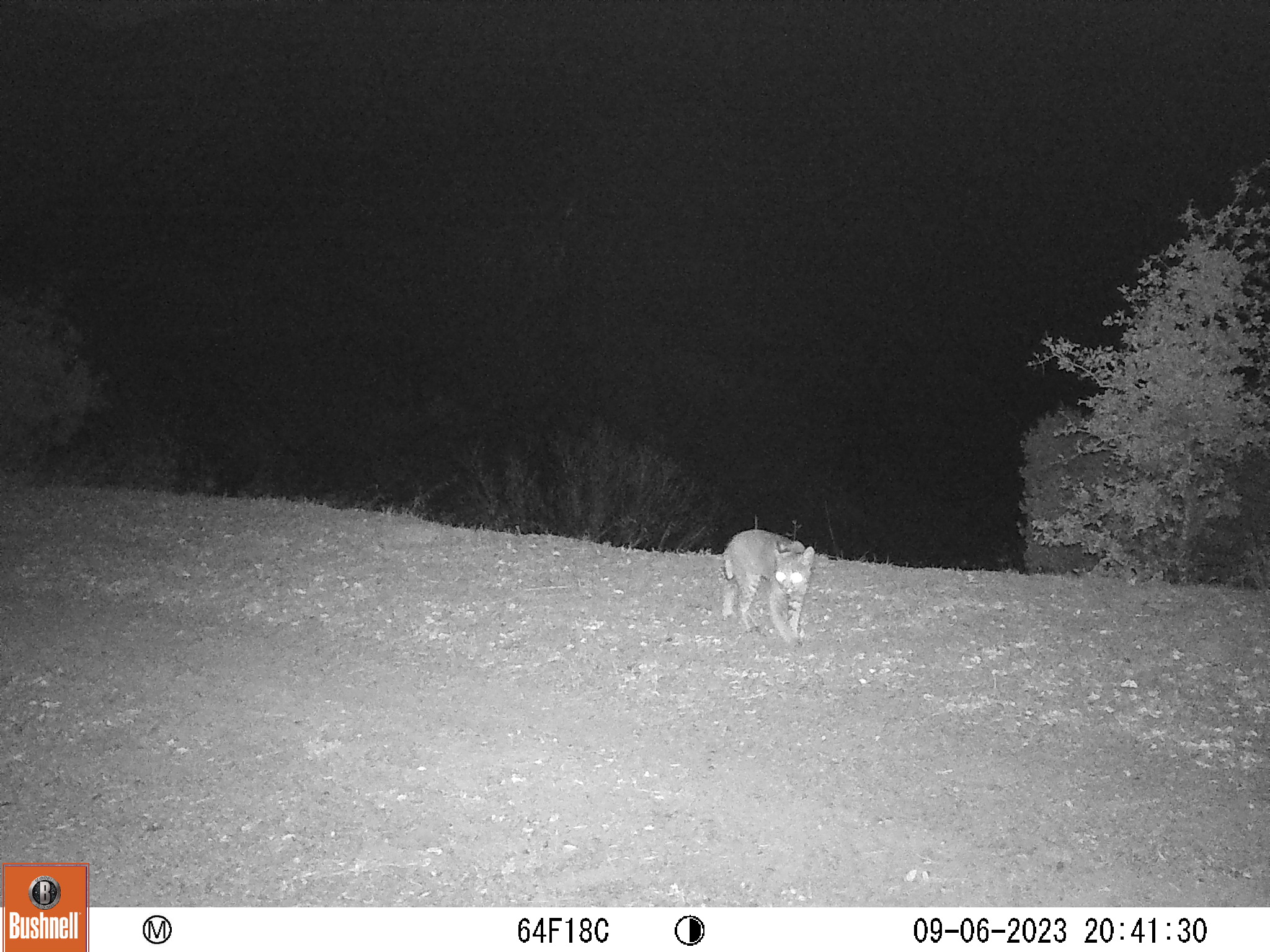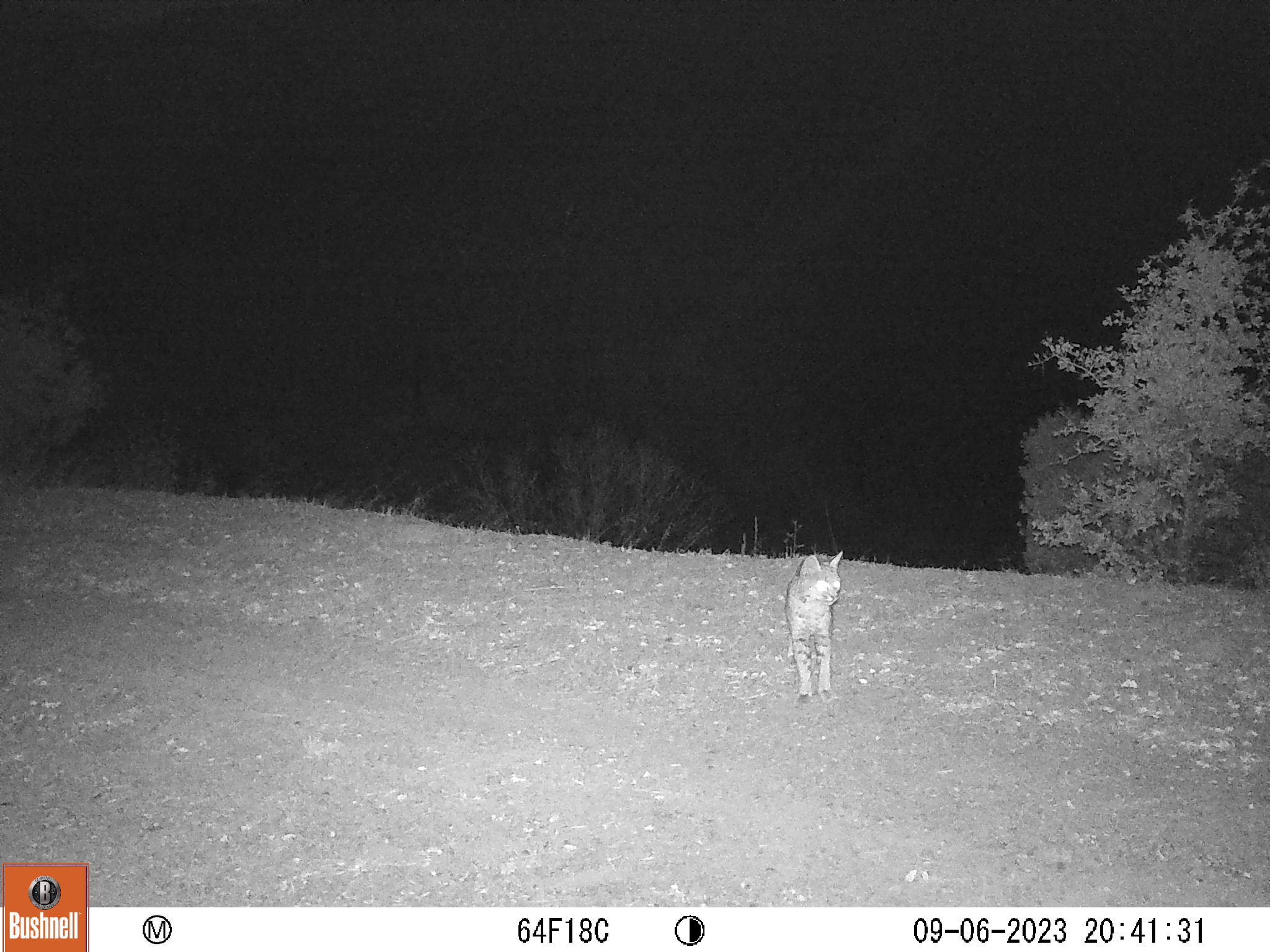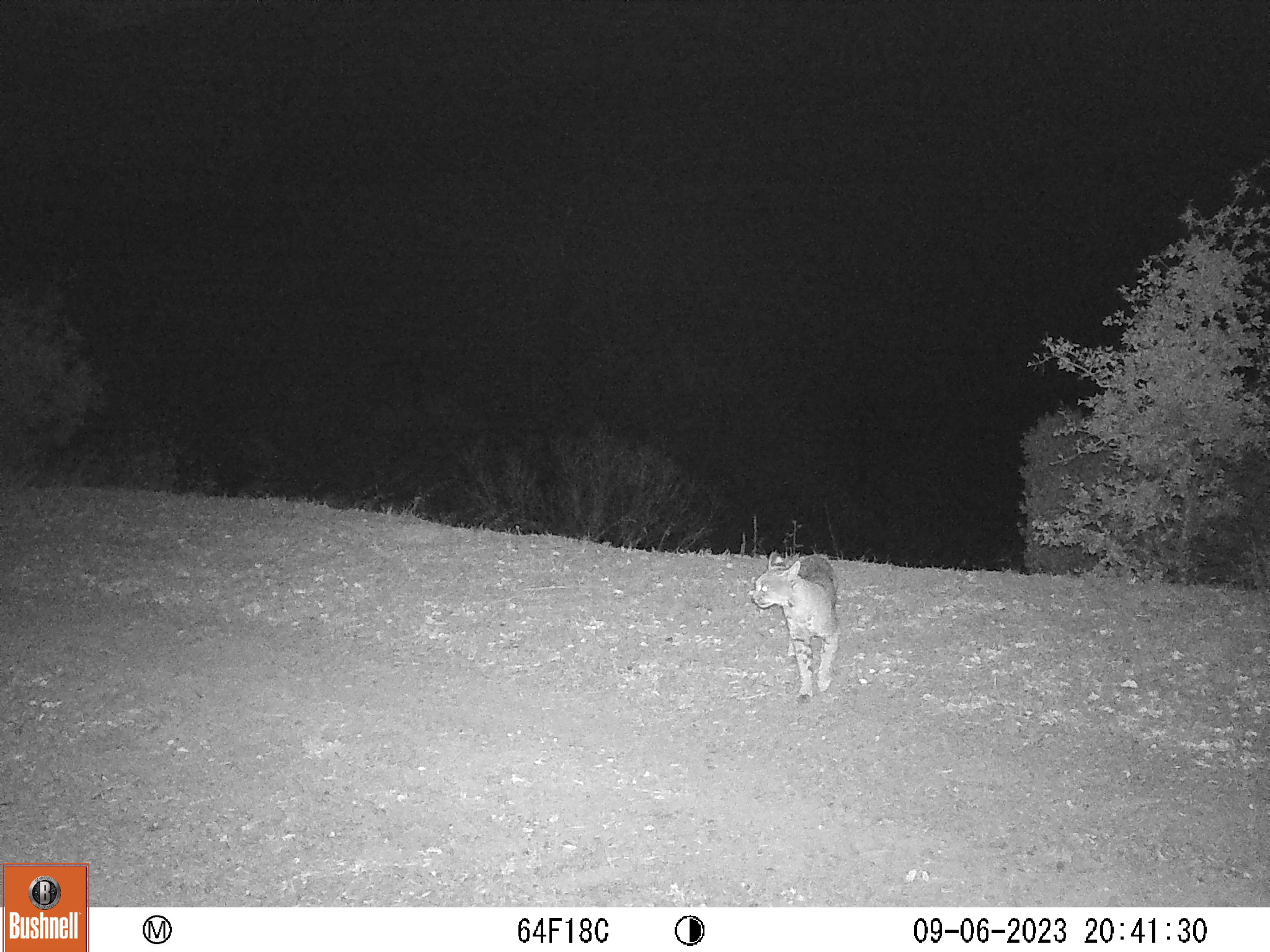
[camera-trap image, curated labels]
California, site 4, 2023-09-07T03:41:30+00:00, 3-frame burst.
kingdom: Animalia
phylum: Chordata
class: Mammalia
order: Carnivora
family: Felidae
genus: Lynx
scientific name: Lynx rufus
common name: bobcat